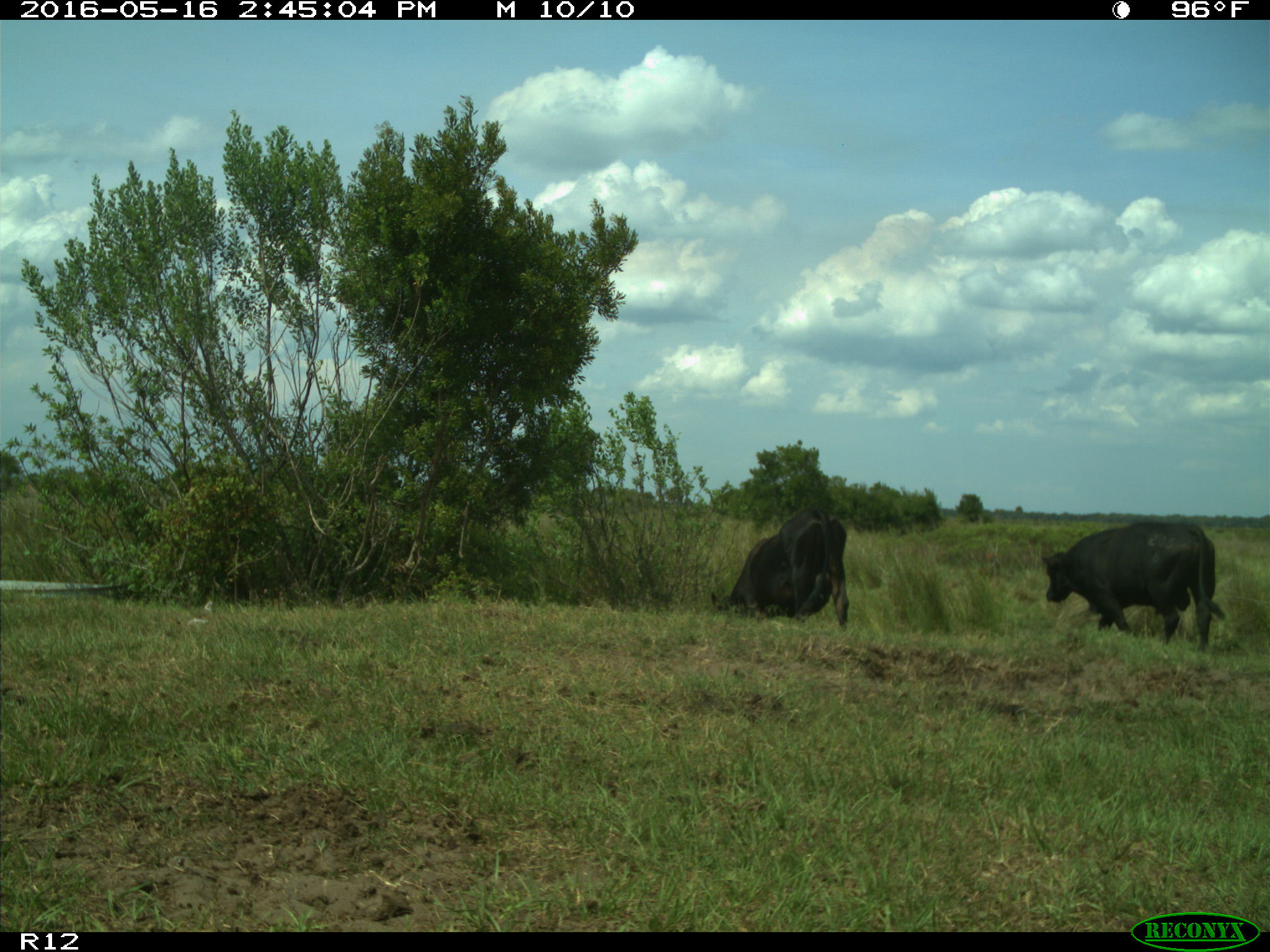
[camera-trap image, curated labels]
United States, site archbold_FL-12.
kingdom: Animalia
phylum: Chordata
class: Mammalia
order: Artiodactyla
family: Bovidae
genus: Bos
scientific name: Bos taurus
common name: domestic cow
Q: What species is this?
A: Bos taurus (domestic cow).